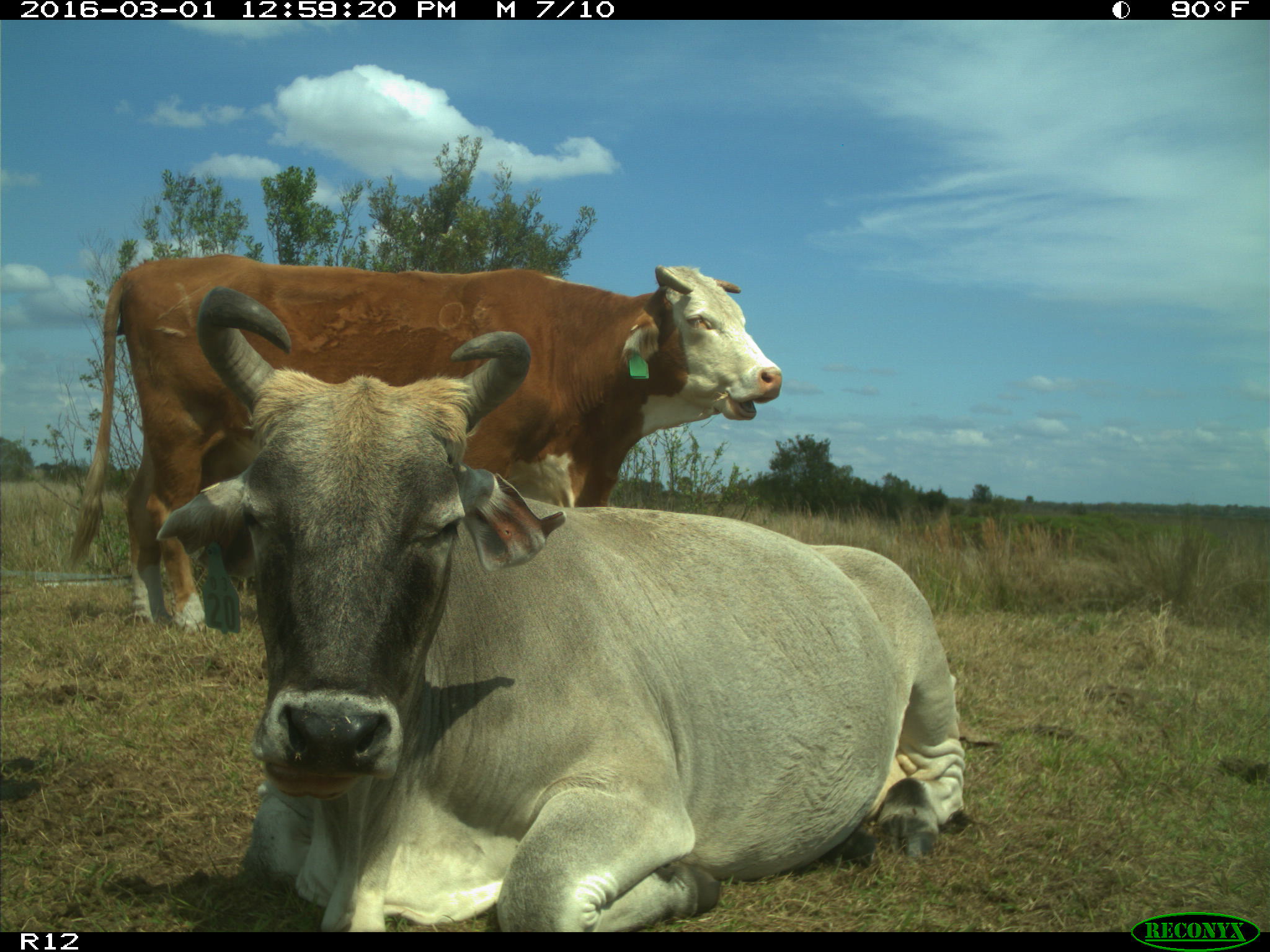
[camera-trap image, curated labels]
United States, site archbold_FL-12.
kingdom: Animalia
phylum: Chordata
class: Mammalia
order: Artiodactyla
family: Bovidae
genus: Bos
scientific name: Bos taurus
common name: domestic cow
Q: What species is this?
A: Bos taurus (domestic cow).